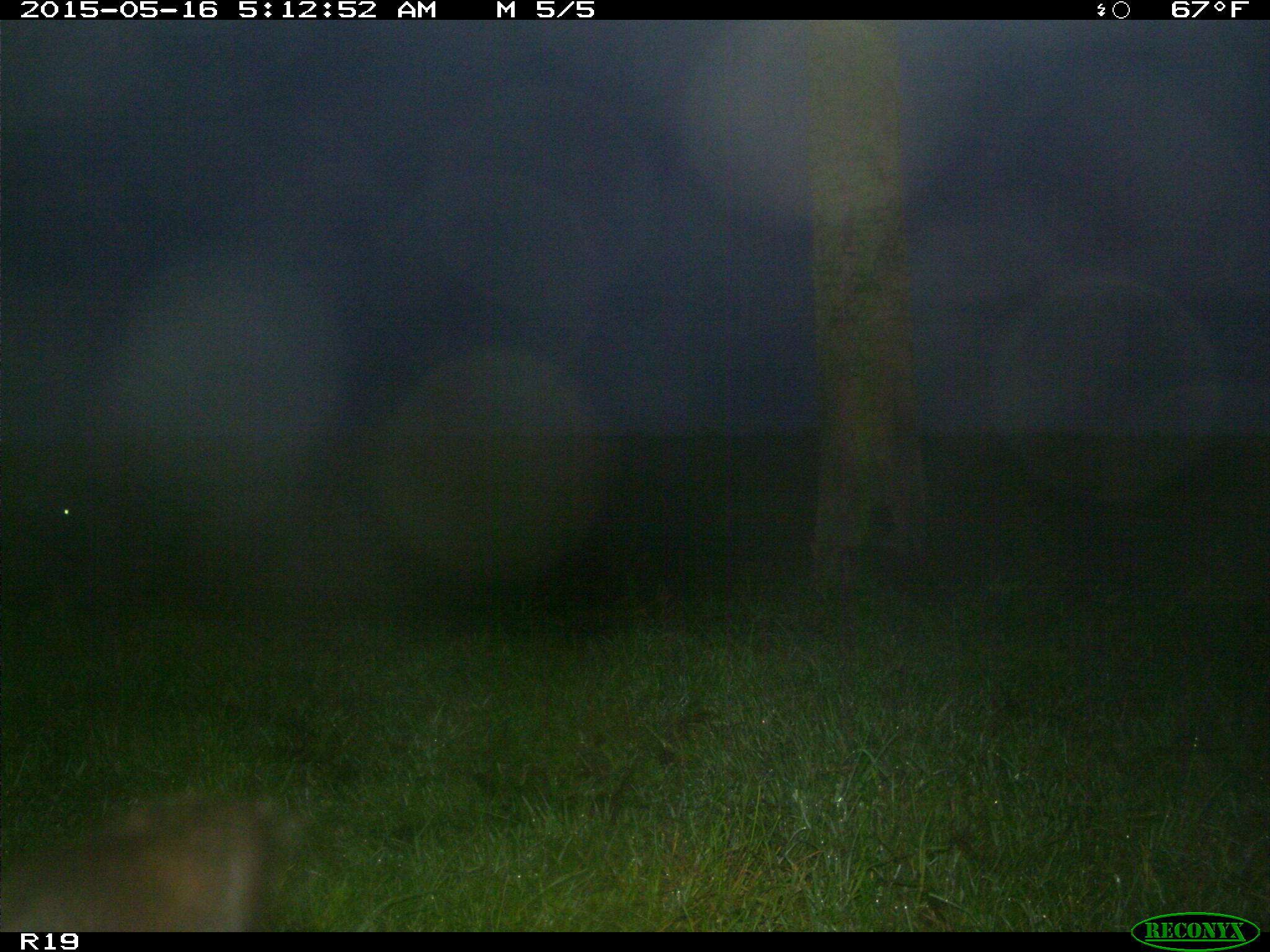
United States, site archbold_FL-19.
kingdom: Animalia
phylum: Chordata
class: Mammalia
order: Artiodactyla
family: Bovidae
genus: Bos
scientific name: Bos taurus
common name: domestic cow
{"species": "Bos taurus (domestic cow)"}